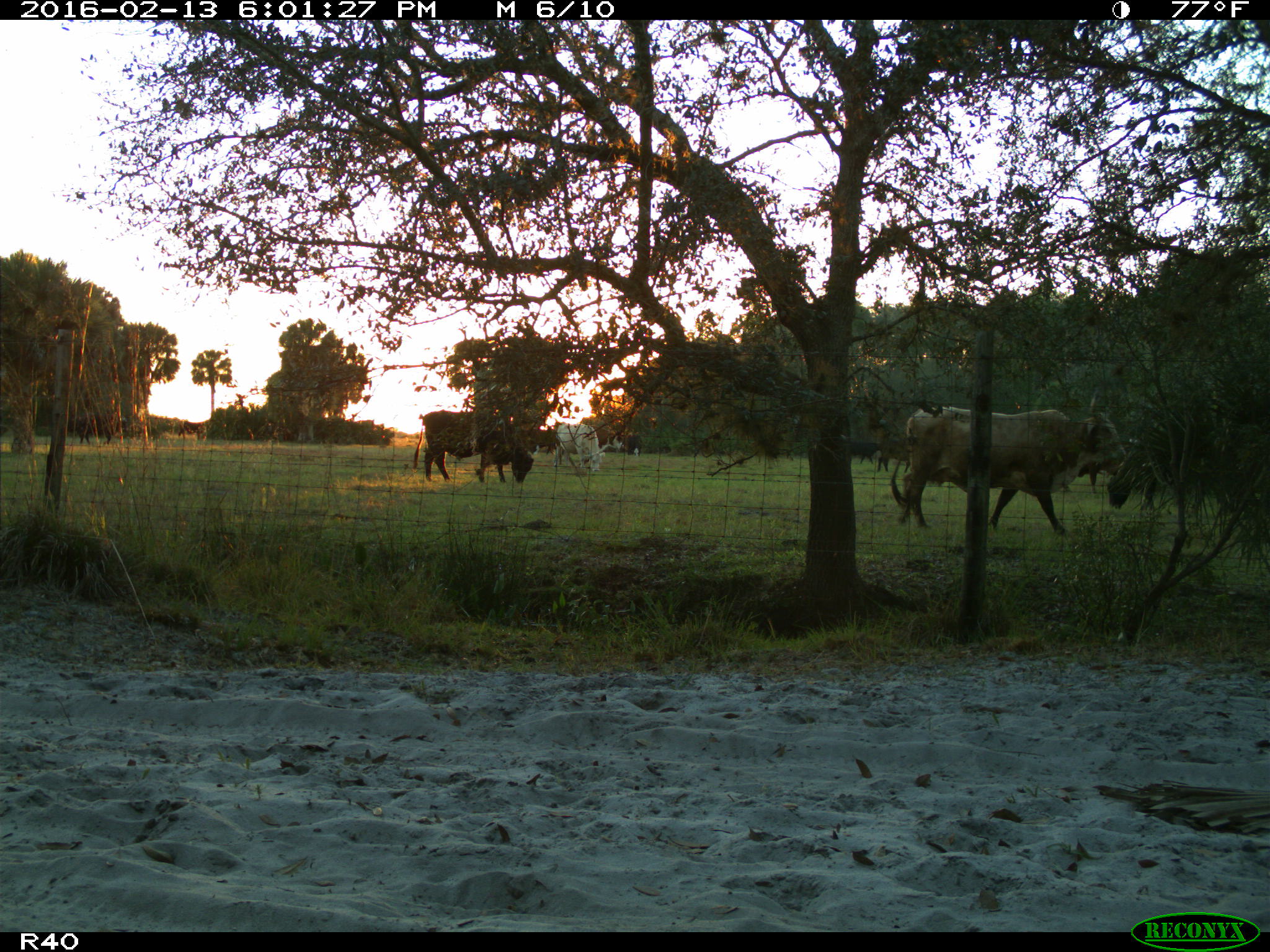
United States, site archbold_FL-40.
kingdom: Animalia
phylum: Chordata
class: Mammalia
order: Artiodactyla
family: Bovidae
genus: Bos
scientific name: Bos taurus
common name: domestic cow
Bos taurus (domestic cow).